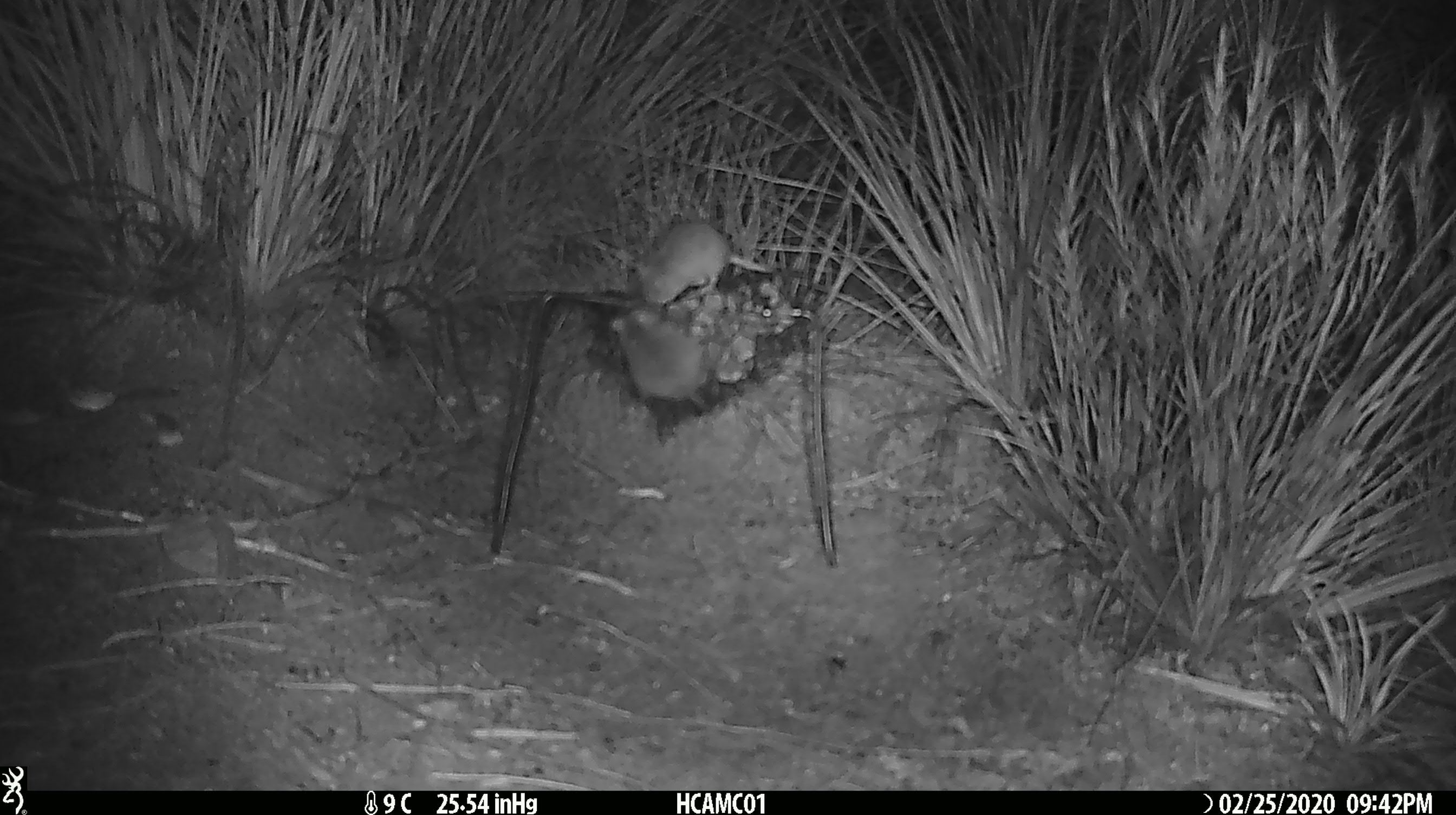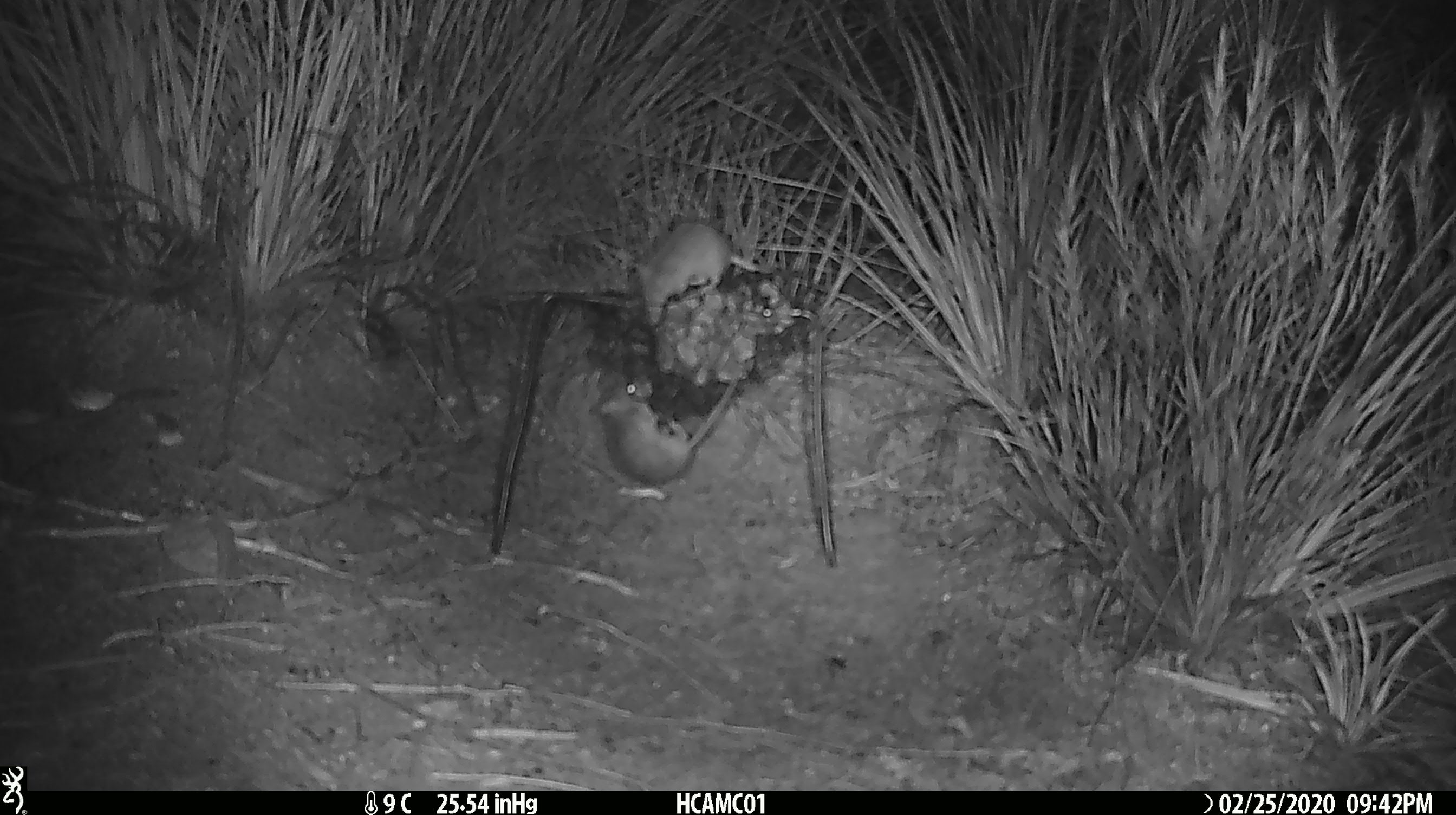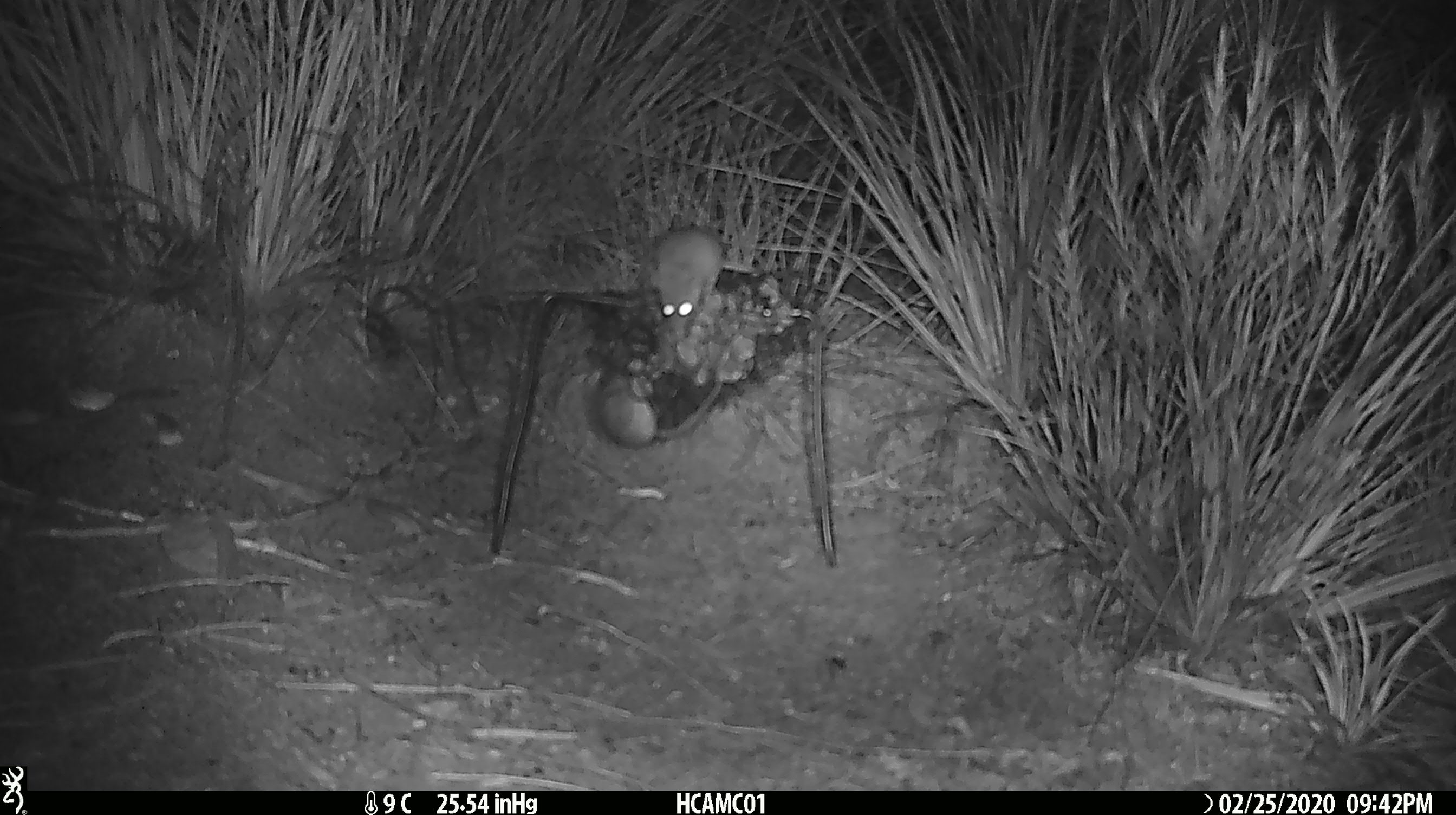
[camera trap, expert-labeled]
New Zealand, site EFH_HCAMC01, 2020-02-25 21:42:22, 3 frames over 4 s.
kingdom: Animalia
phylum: Chordata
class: Mammalia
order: Rodentia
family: Muridae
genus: Mus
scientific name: Mus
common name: mouse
Mouse (Mus).